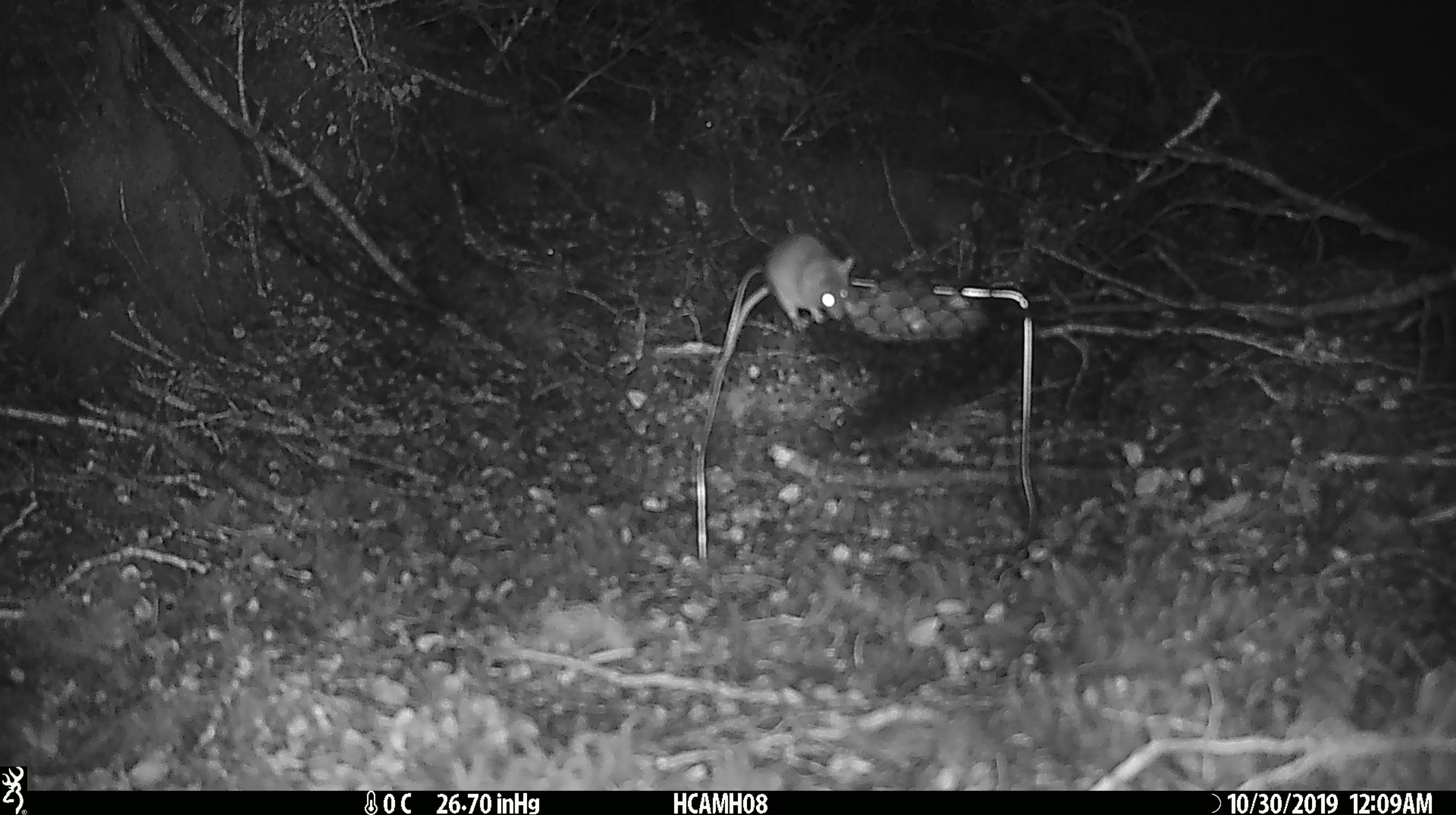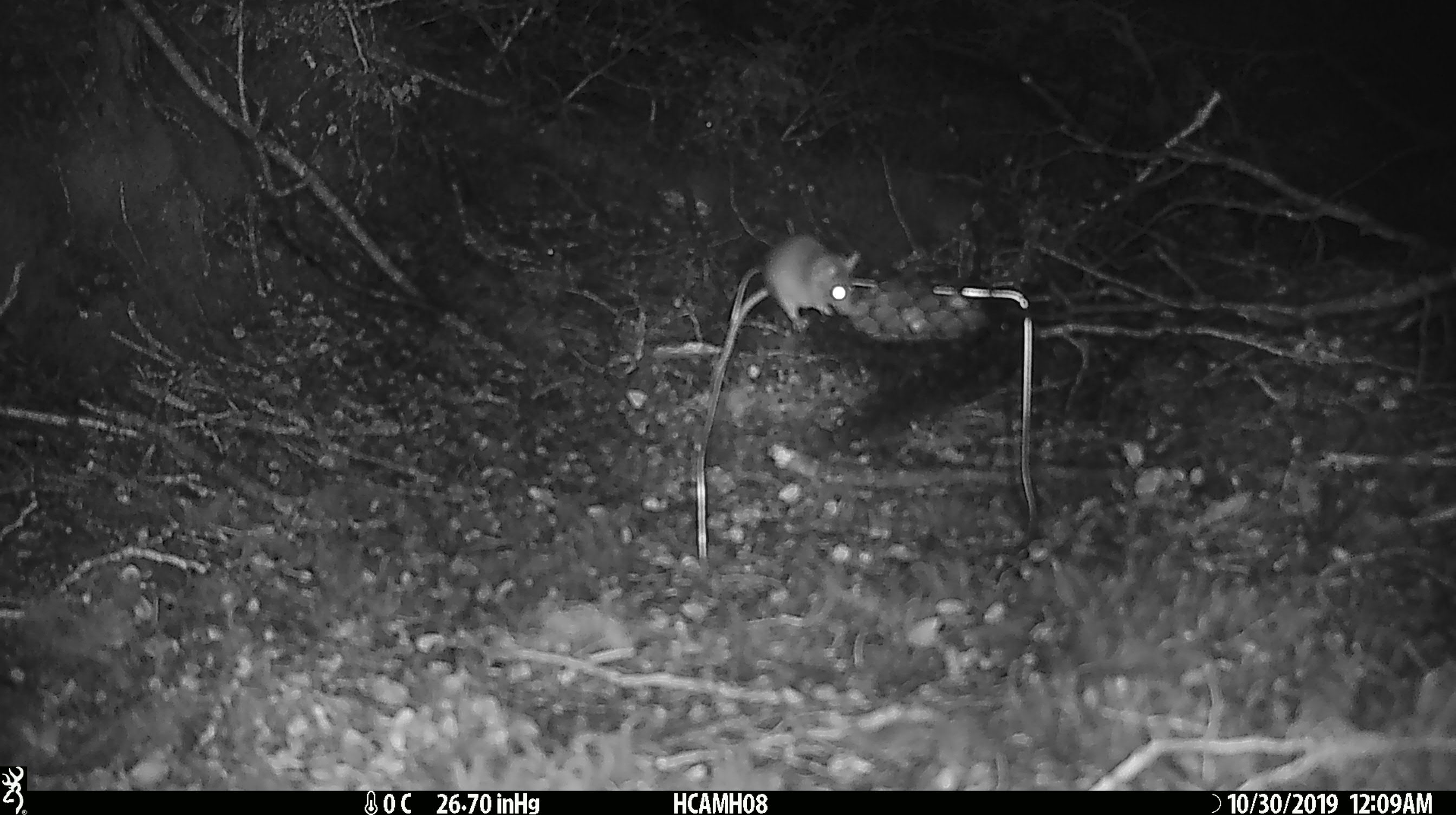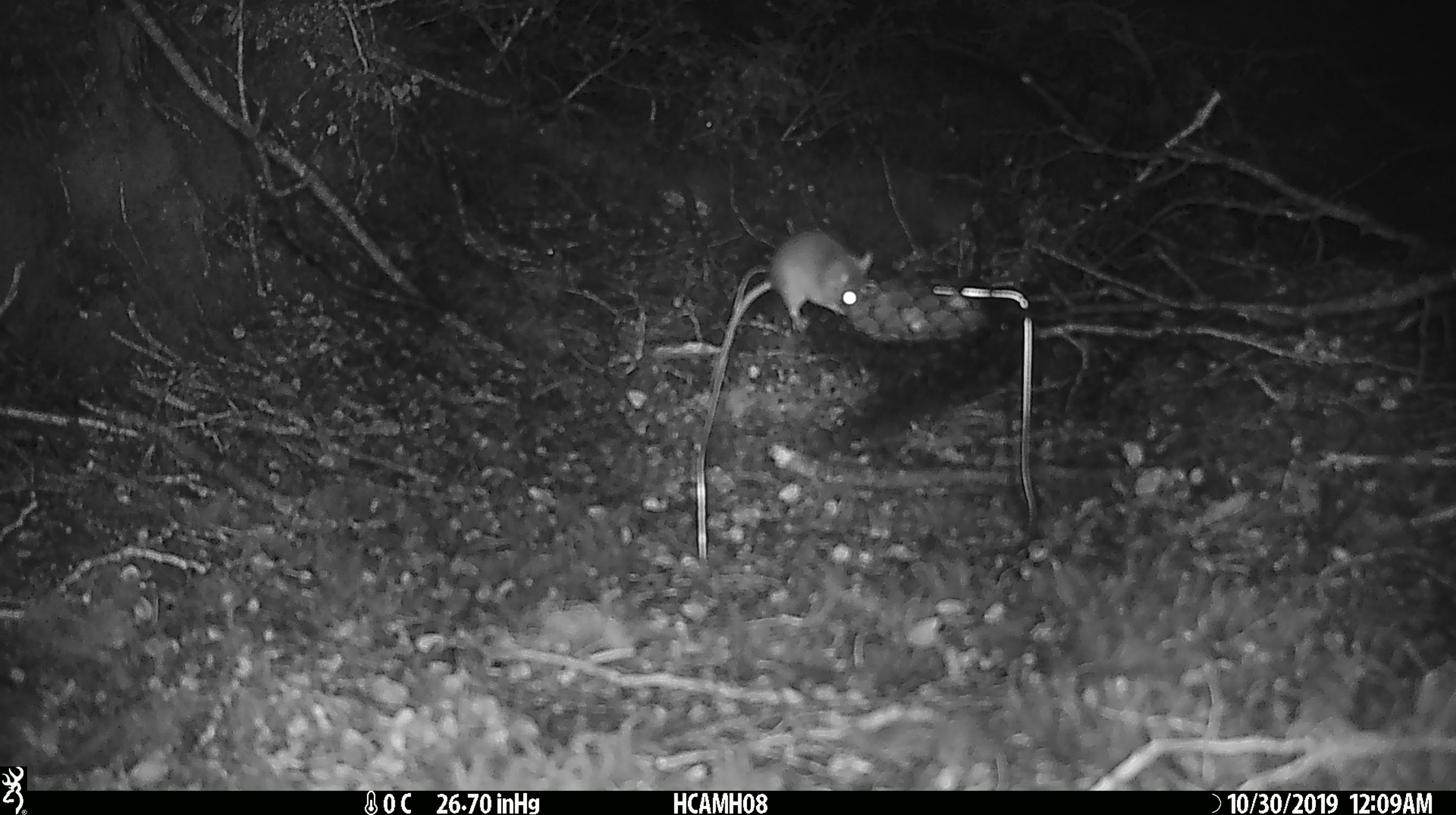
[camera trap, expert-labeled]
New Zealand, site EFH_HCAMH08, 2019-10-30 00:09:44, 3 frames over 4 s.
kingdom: Animalia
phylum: Chordata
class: Mammalia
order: Rodentia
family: Muridae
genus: Mus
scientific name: Mus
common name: mouse